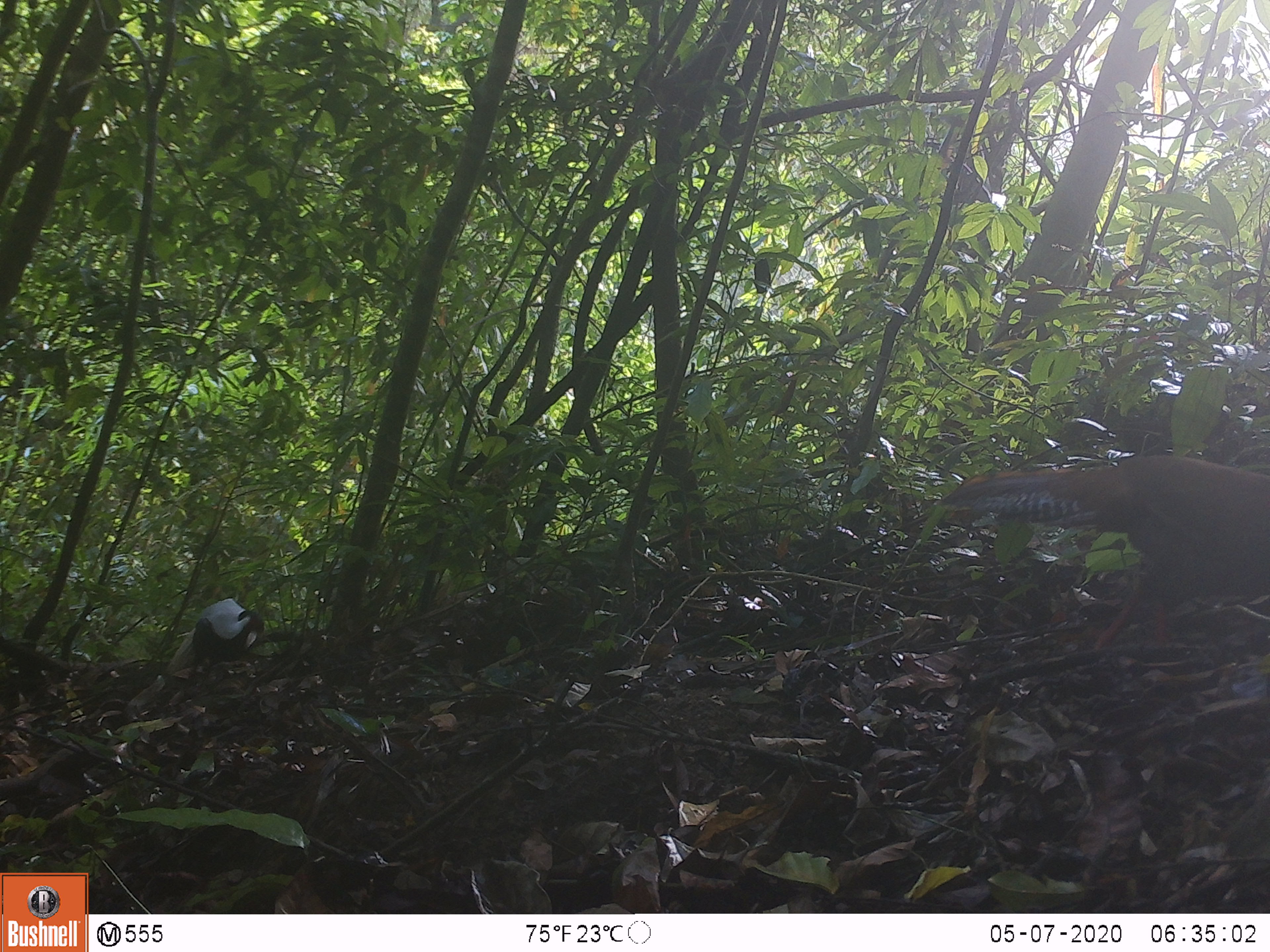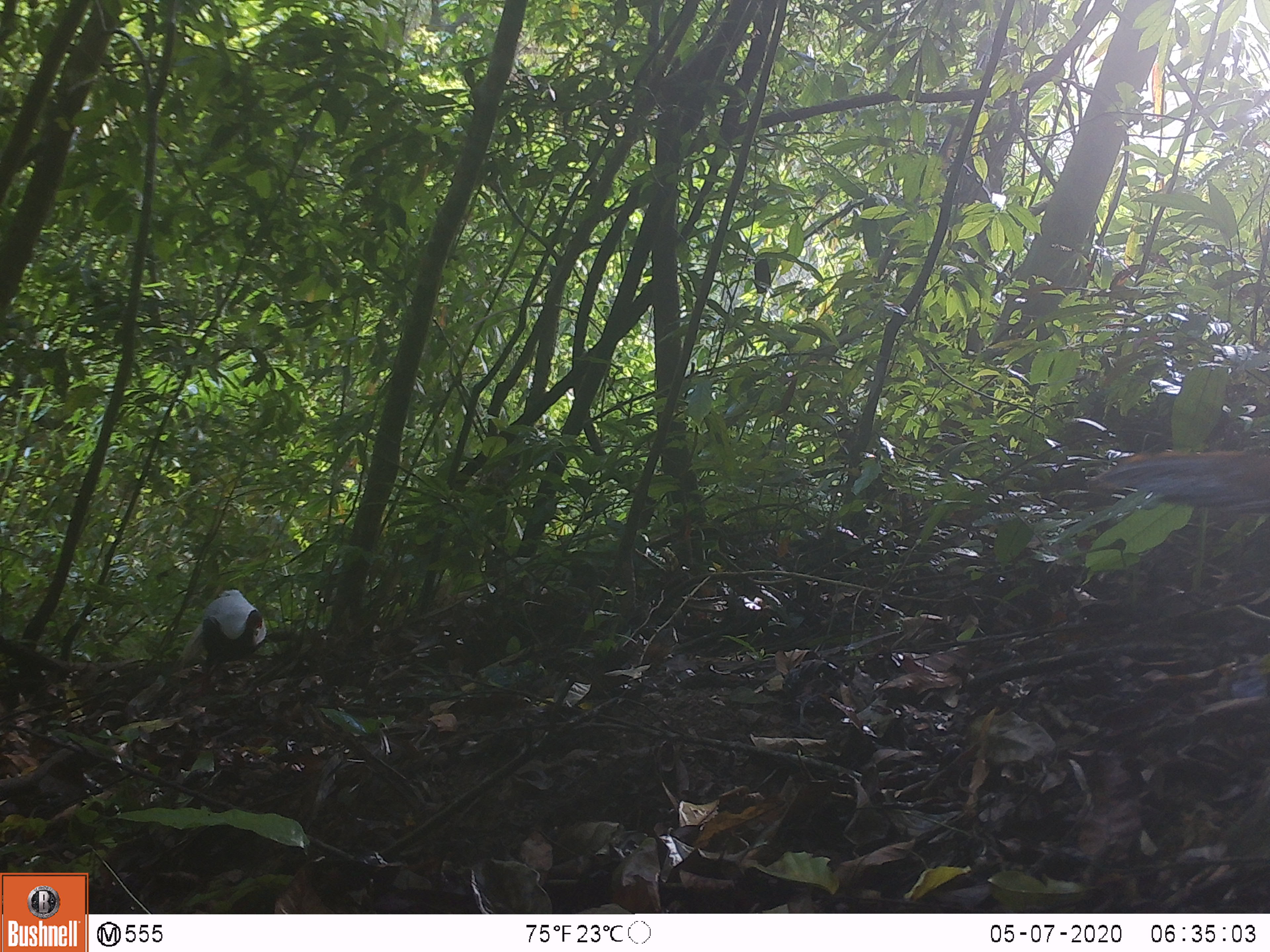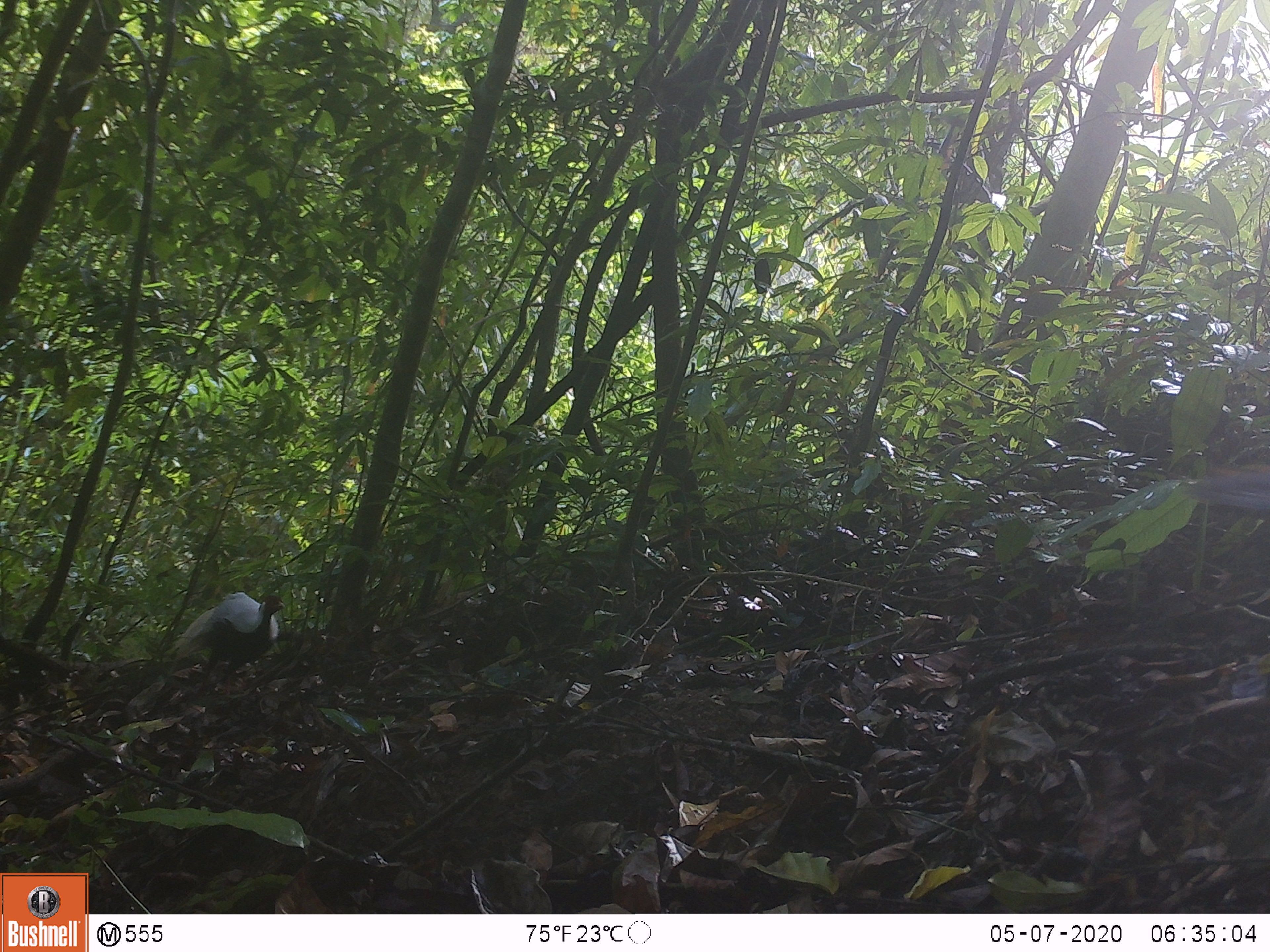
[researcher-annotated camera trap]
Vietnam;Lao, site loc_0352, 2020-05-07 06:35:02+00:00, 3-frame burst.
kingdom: Animalia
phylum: Chordata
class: Aves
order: Galliformes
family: Phasianidae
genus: Lophura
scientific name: Lophura nycthemera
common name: silver pheasant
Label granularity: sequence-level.